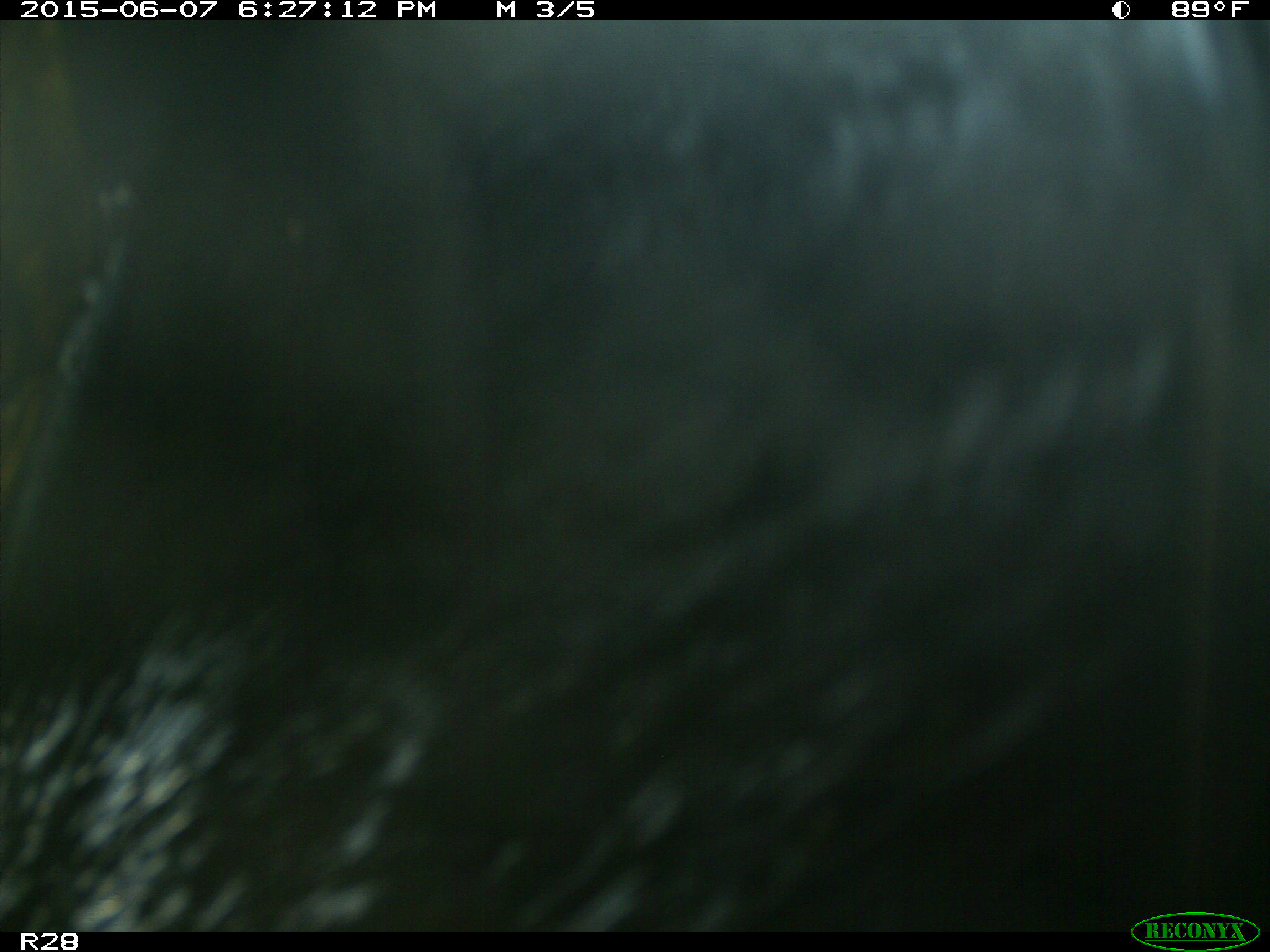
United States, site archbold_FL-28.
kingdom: Animalia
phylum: Chordata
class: Mammalia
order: Artiodactyla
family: Bovidae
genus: Bos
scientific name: Bos taurus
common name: domestic cow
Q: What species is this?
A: Bos taurus (domestic cow).